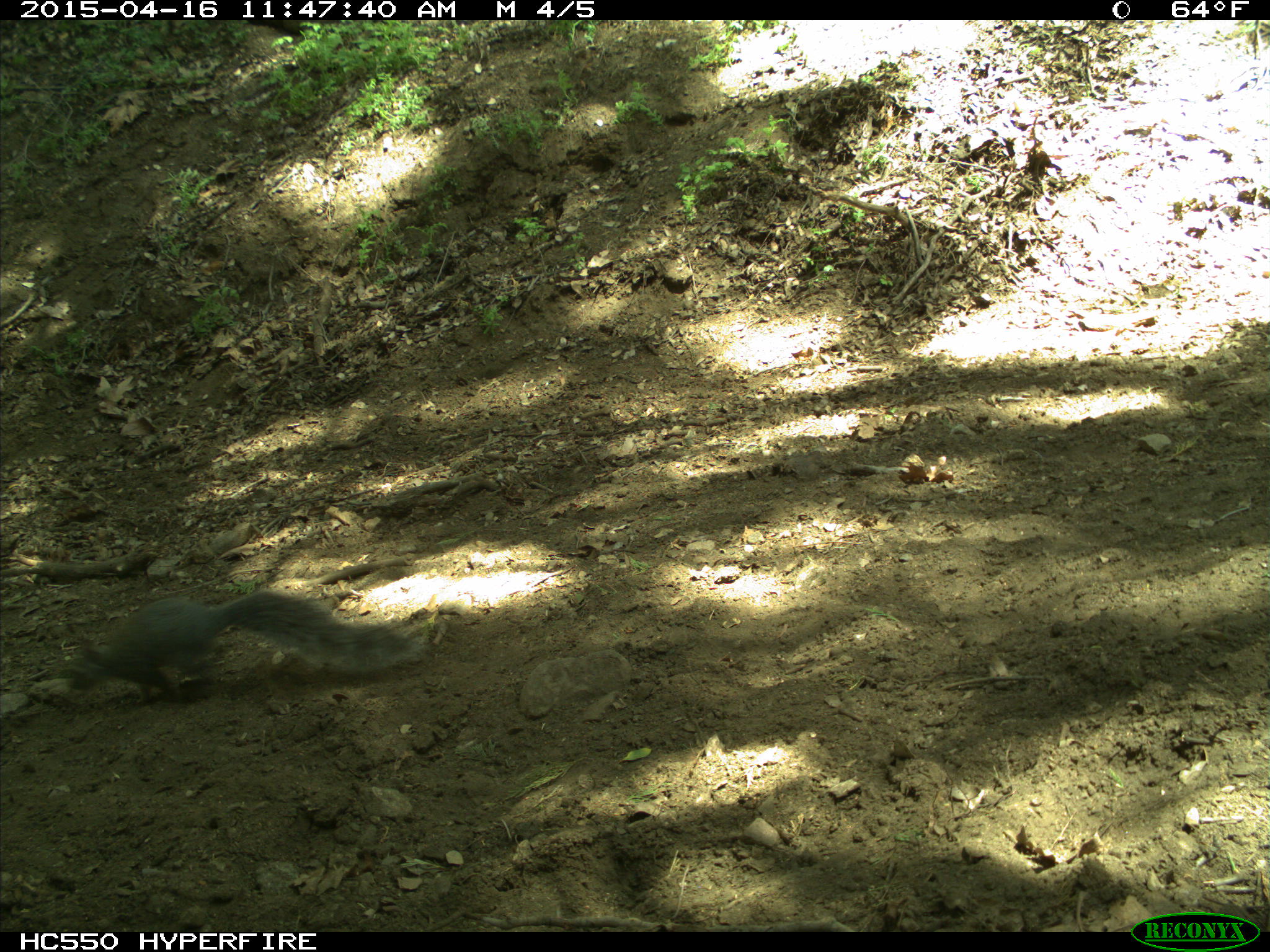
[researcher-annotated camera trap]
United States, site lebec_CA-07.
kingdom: Animalia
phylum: Chordata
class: Mammalia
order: Rodentia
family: Sciuridae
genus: Sciurus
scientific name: Sciurus carolinensis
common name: eastern gray squirrel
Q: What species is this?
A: Sciurus carolinensis (eastern gray squirrel).